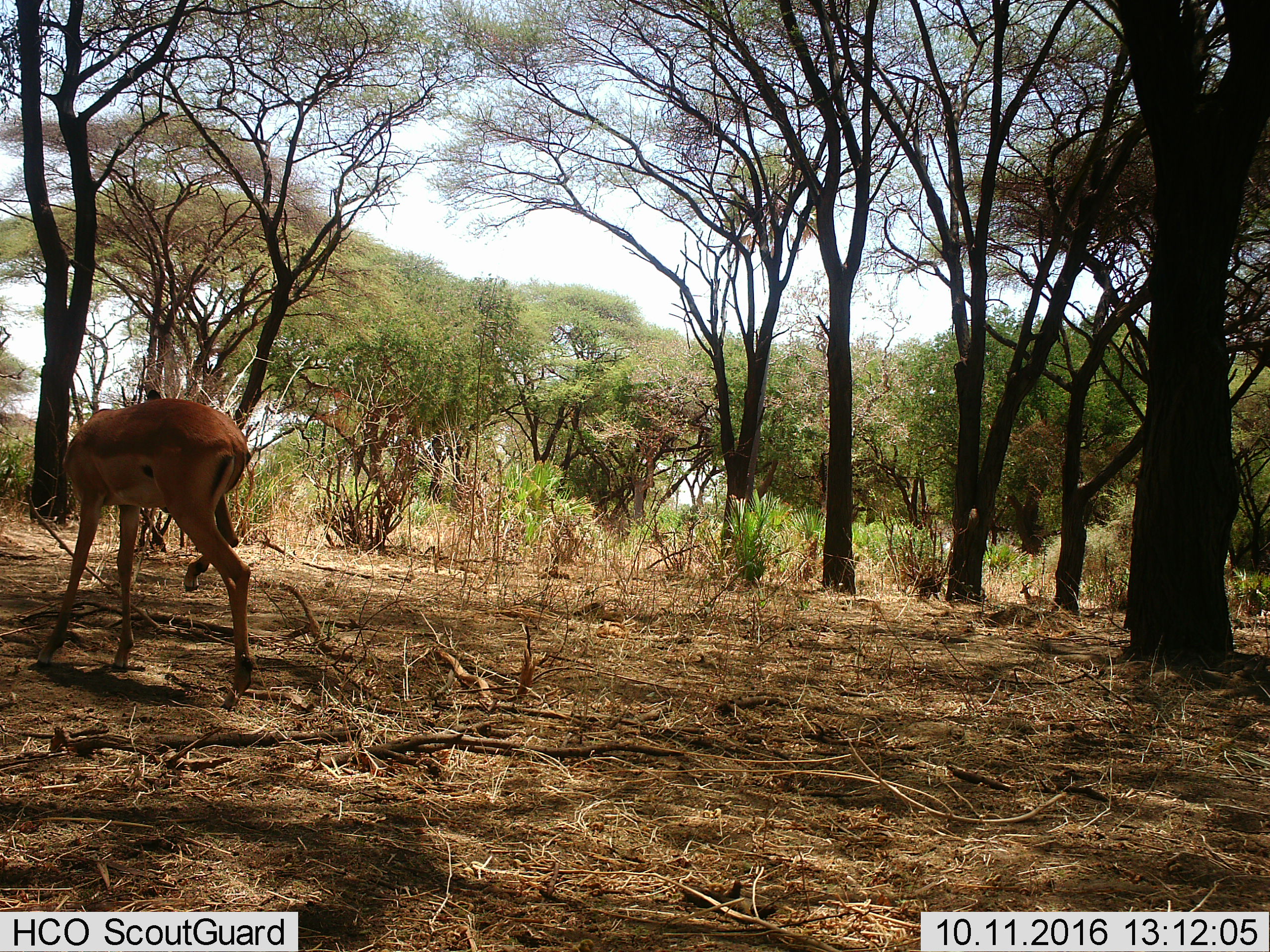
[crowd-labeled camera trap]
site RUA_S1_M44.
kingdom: Animalia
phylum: Chordata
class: Mammalia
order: Artiodactyla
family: Bovidae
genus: Aepyceros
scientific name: Aepyceros melampus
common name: impala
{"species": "impala (Aepyceros melampus)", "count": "1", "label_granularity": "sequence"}